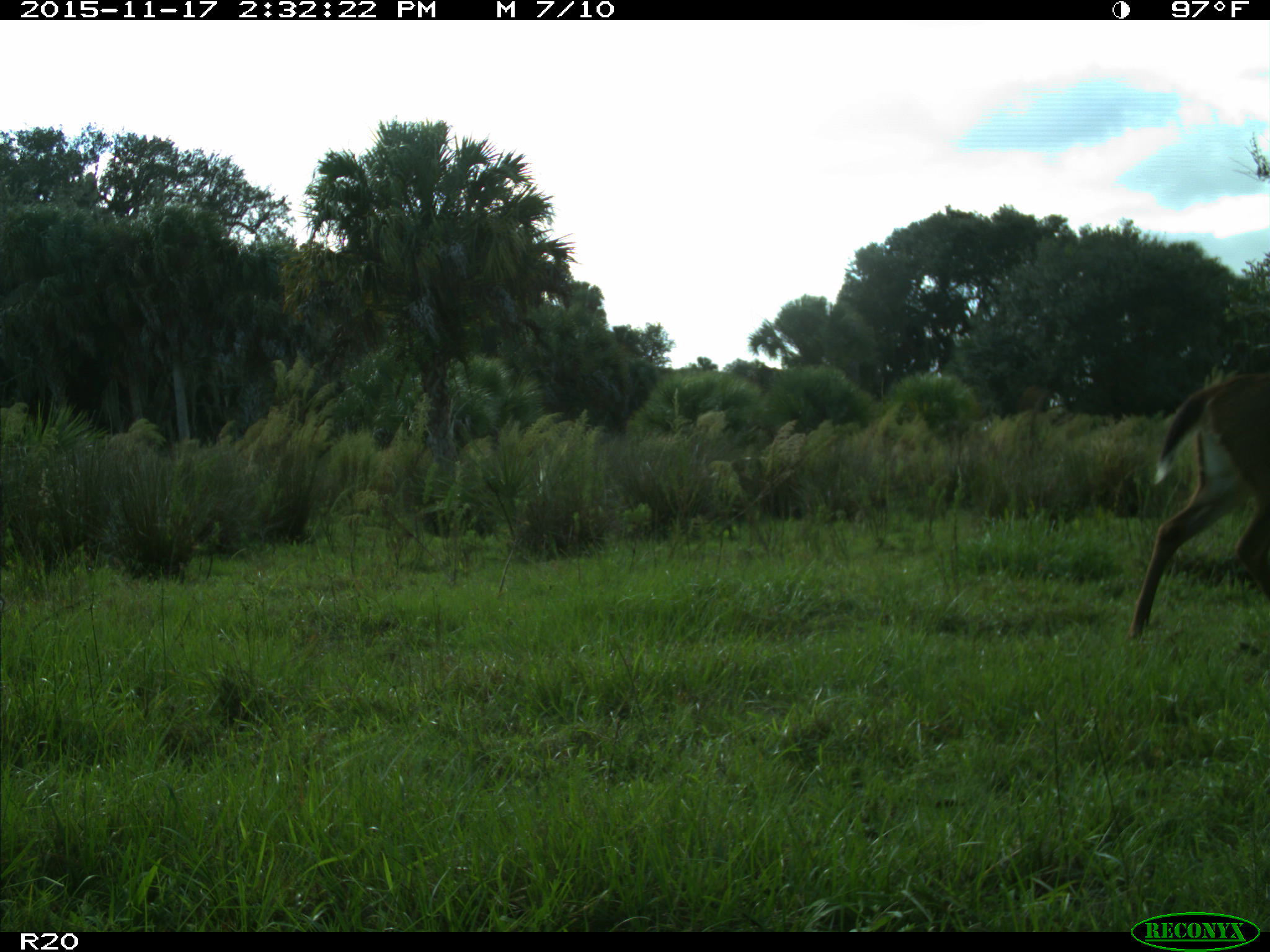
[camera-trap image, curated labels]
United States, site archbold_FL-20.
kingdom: Animalia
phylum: Chordata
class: Mammalia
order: Artiodactyla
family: Cervidae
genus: Odocoileus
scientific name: Odocoileus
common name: deer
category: unidentified deer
Unidentified deer (deer) (Odocoileus).